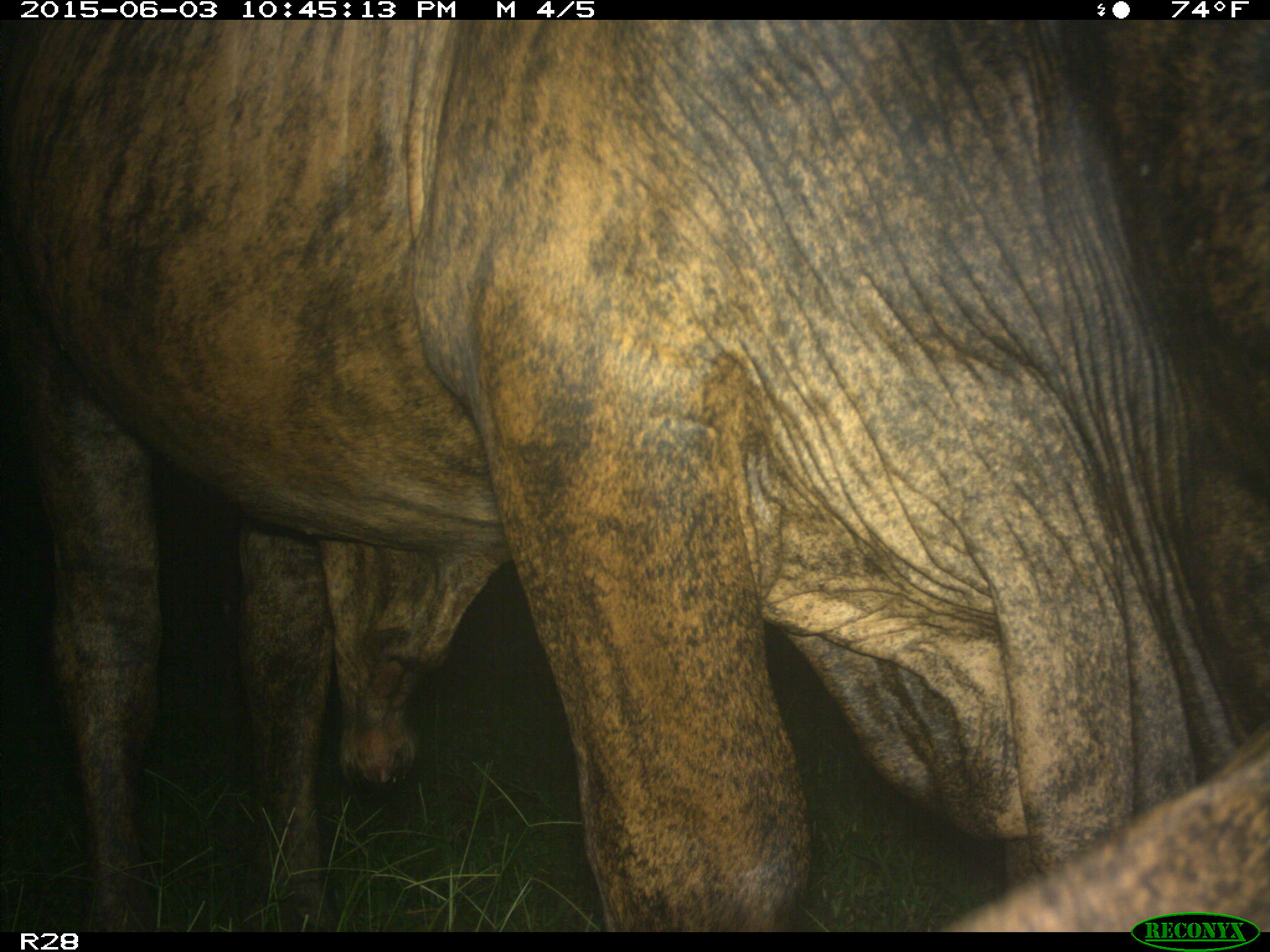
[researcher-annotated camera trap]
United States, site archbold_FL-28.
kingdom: Animalia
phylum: Chordata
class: Mammalia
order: Artiodactyla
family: Bovidae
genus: Bos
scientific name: Bos taurus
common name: domestic cow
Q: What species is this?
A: Bos taurus (domestic cow).